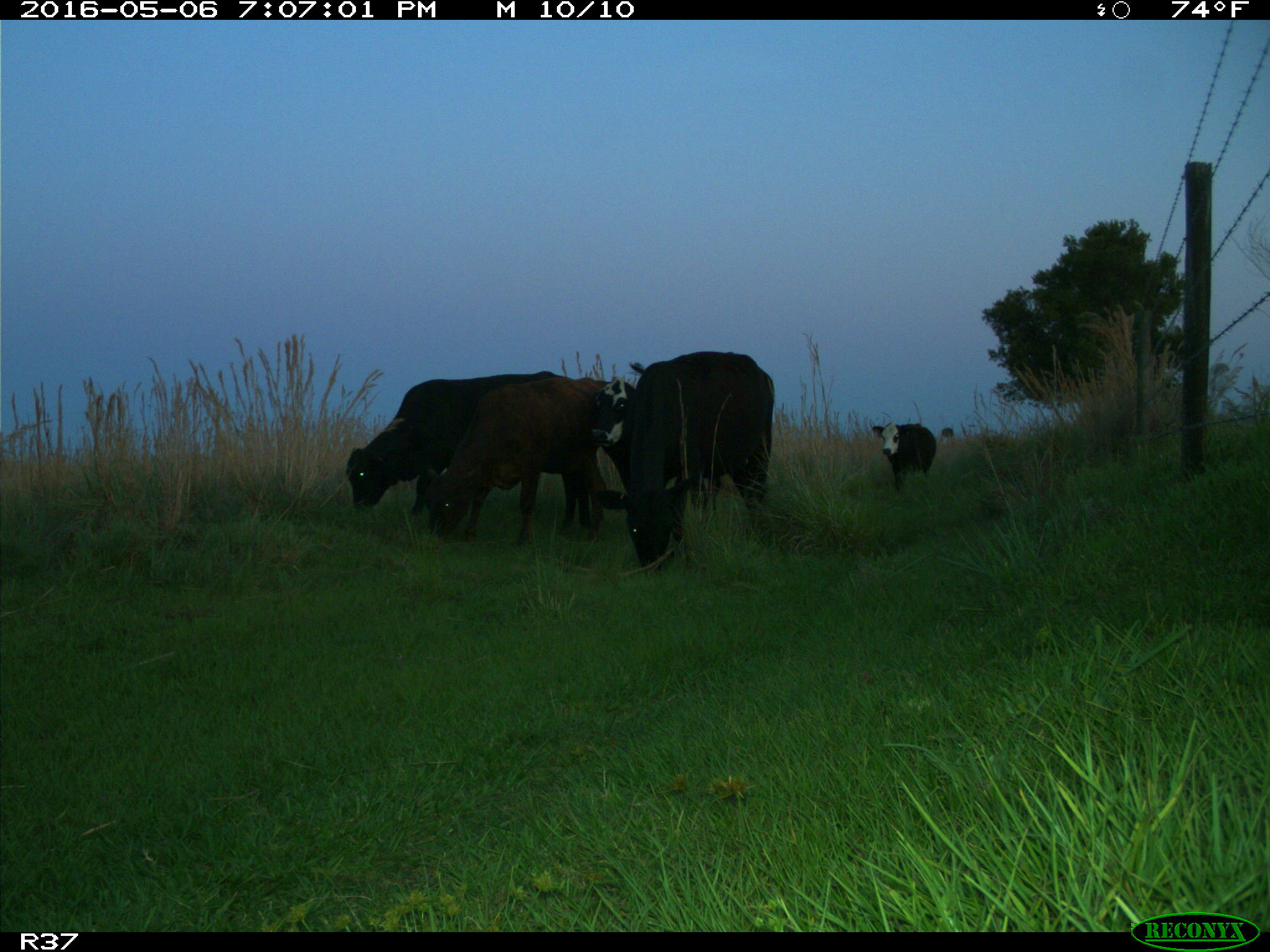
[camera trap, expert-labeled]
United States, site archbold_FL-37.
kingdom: Animalia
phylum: Chordata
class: Mammalia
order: Artiodactyla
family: Bovidae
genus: Bos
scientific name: Bos taurus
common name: domestic cow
Bos taurus (domestic cow).